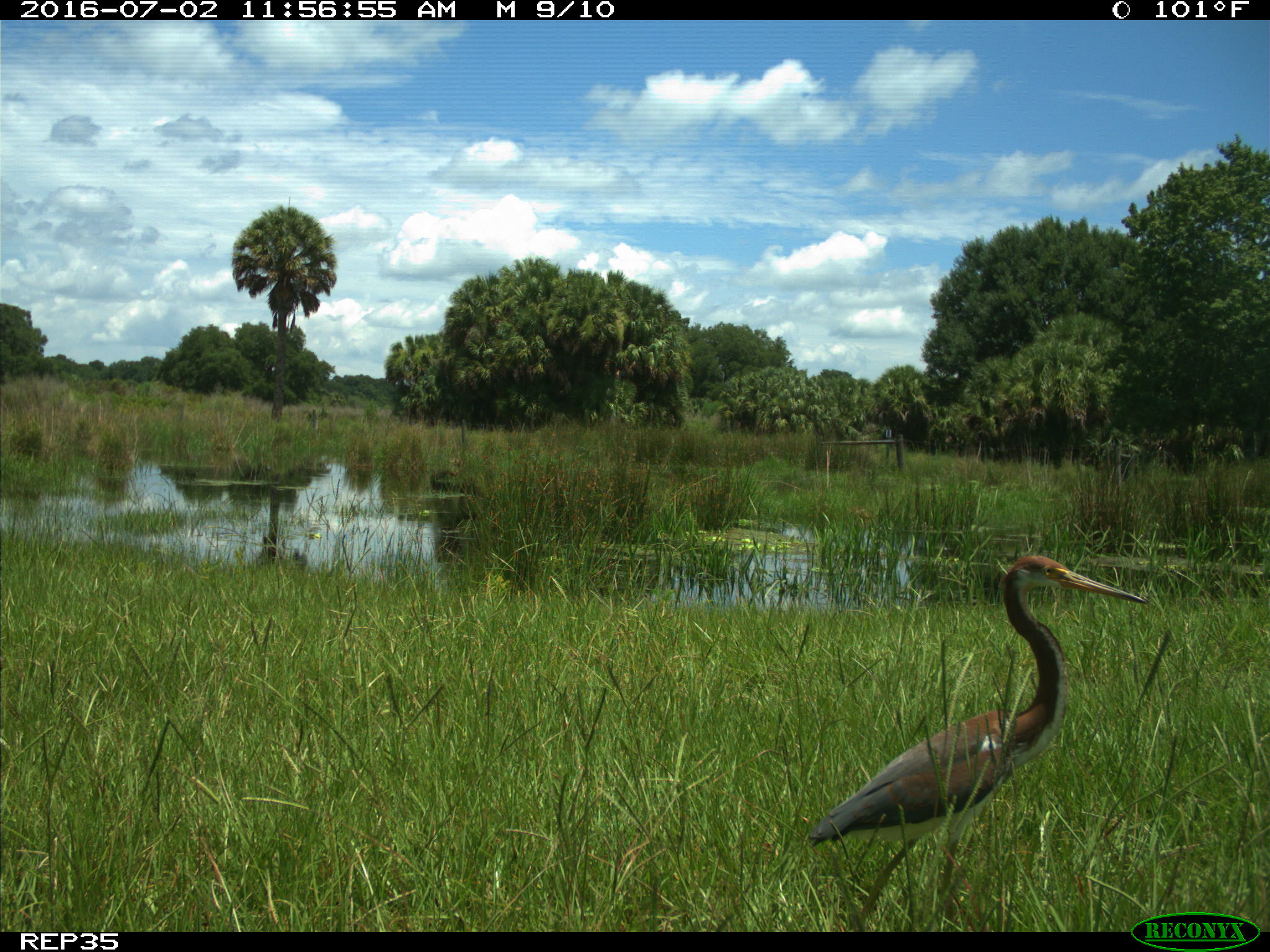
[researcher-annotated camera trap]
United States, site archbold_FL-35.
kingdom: Animalia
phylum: Chordata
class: Aves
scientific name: Aves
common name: birds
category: unidentified bird